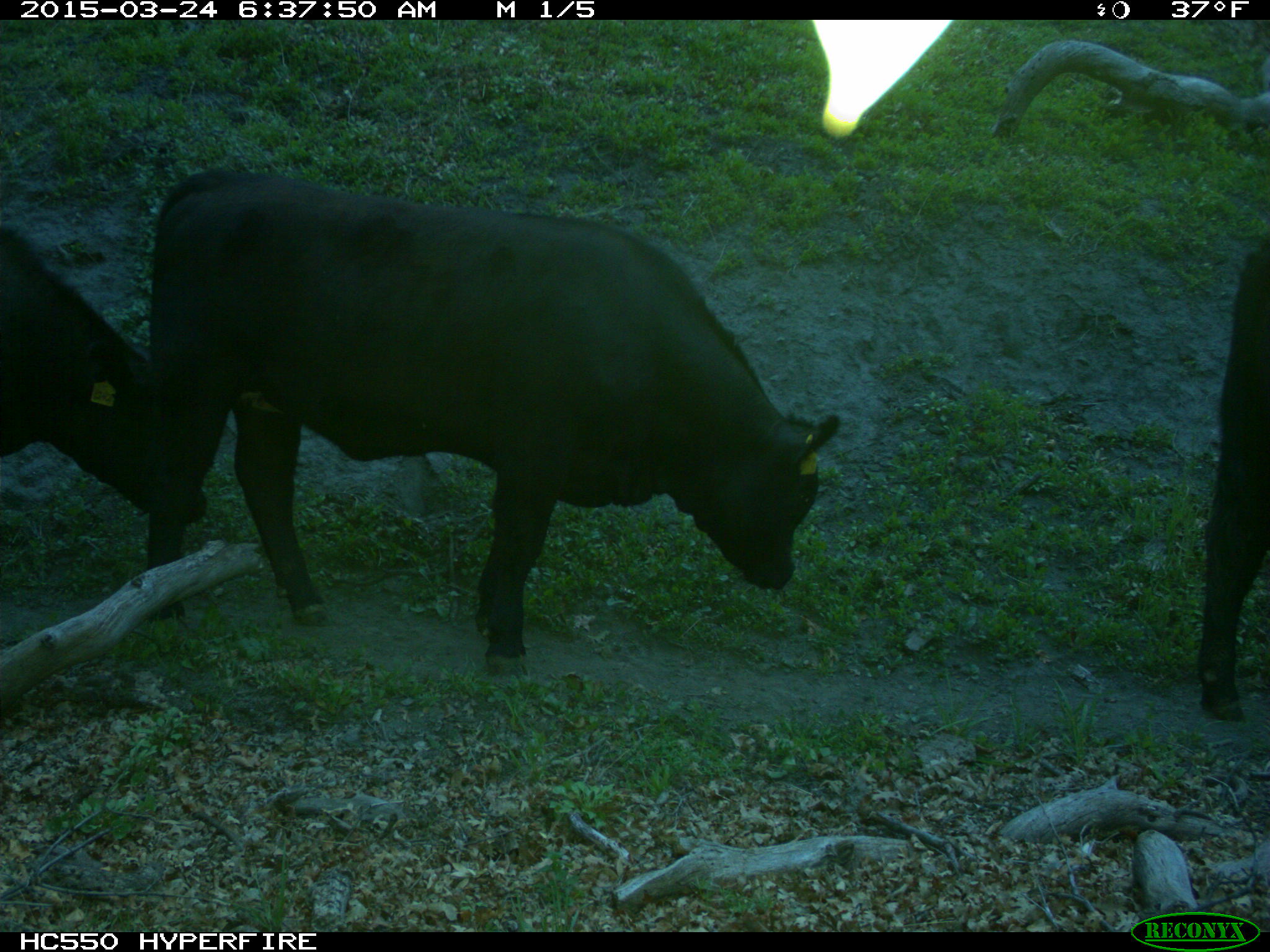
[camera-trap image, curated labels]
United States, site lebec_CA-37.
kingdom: Animalia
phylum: Chordata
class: Mammalia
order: Artiodactyla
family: Bovidae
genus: Bos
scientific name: Bos taurus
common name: domestic cow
Bos taurus (domestic cow).